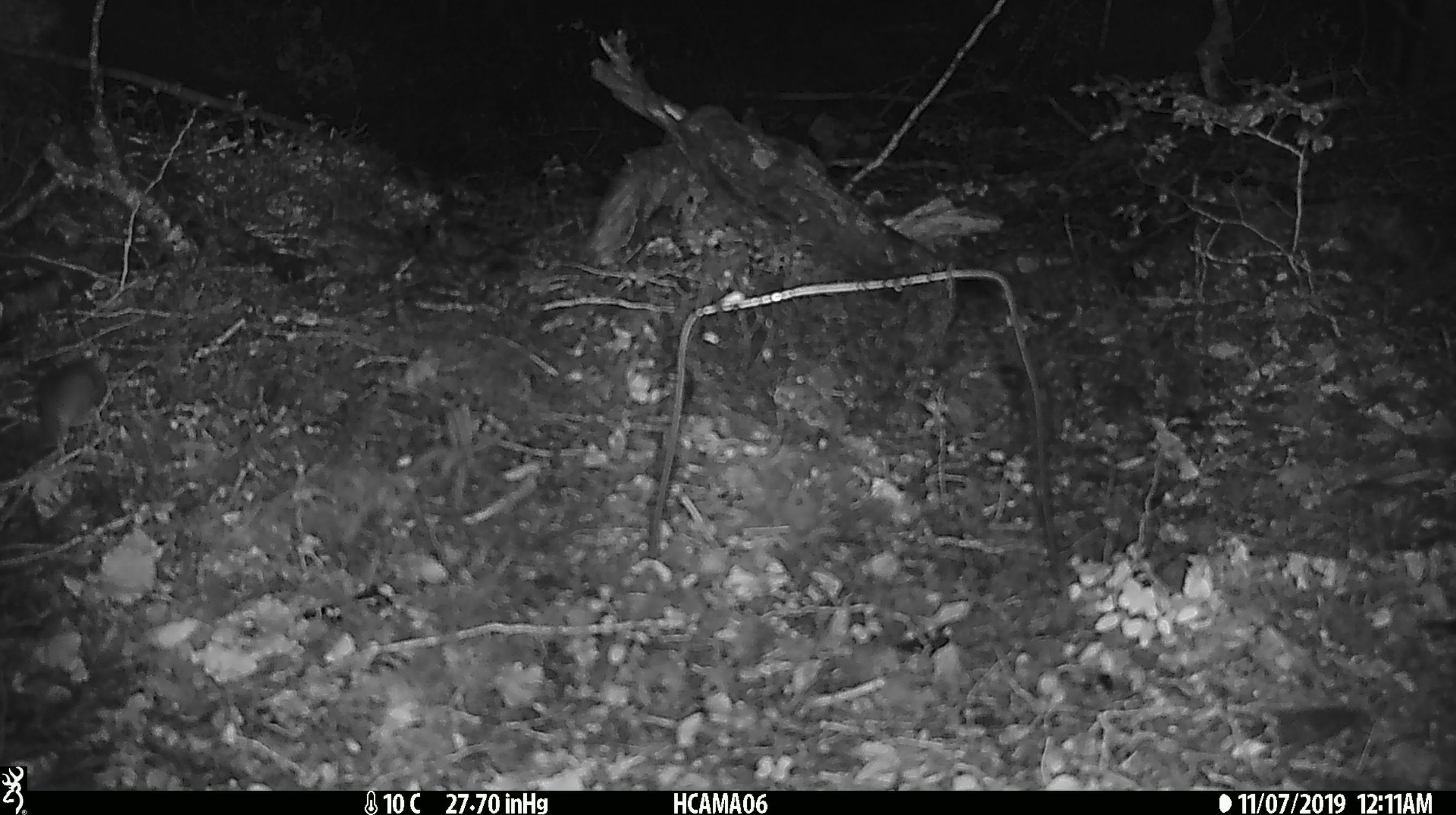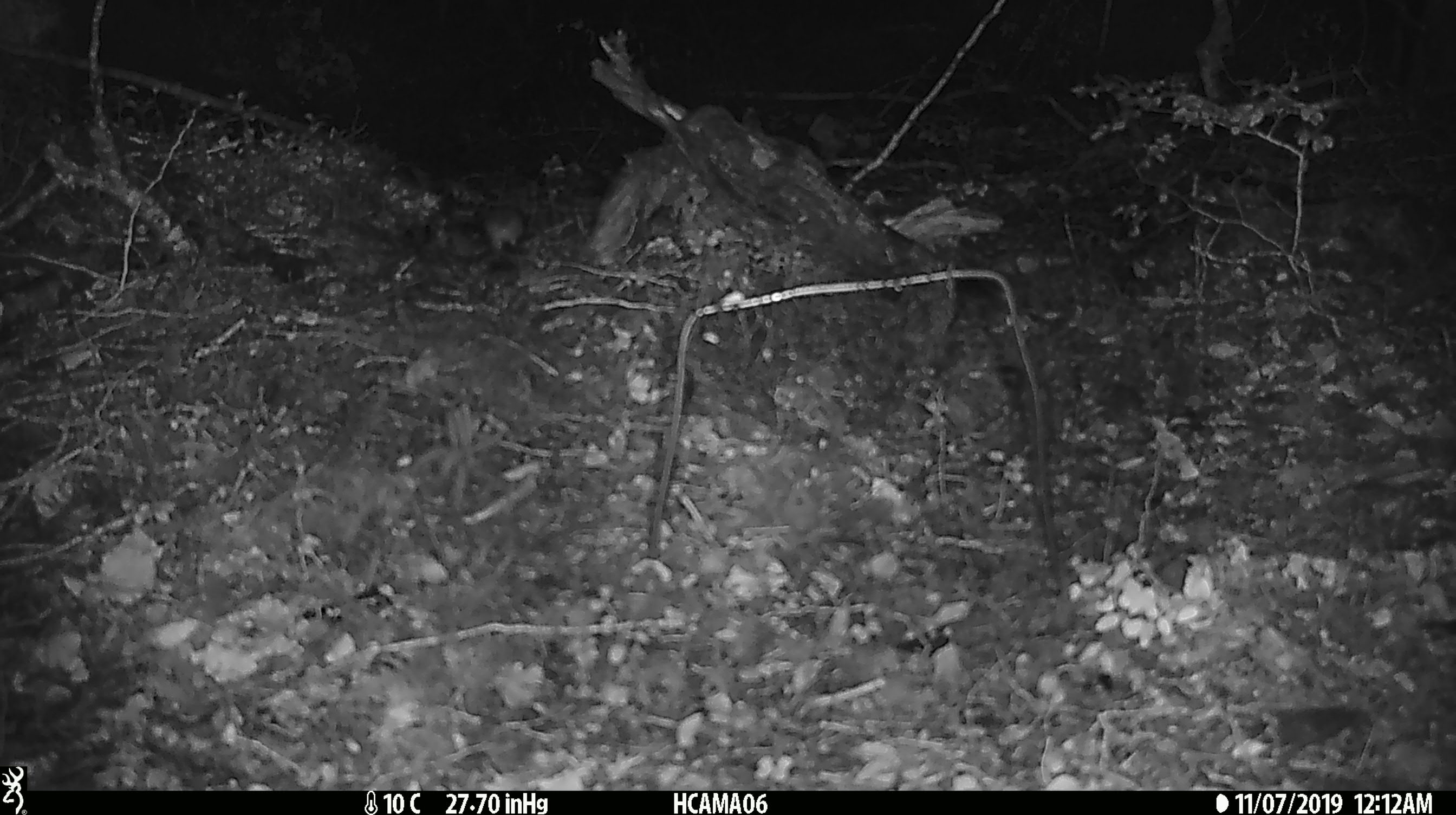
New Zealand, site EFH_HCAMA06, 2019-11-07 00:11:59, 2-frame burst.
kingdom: Animalia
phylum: Chordata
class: Mammalia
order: Rodentia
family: Muridae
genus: Mus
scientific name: Mus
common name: mouse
Mouse (Mus).